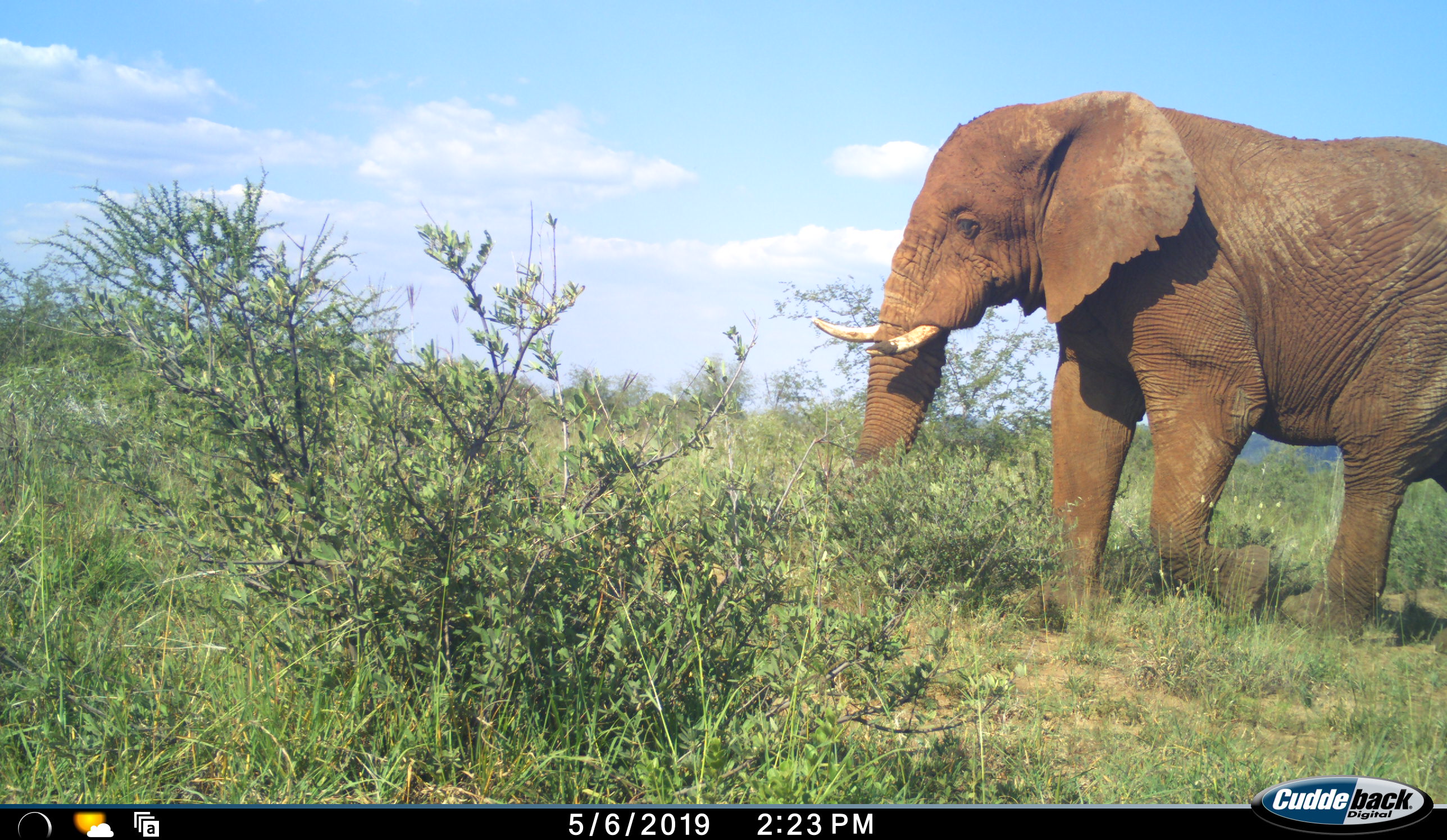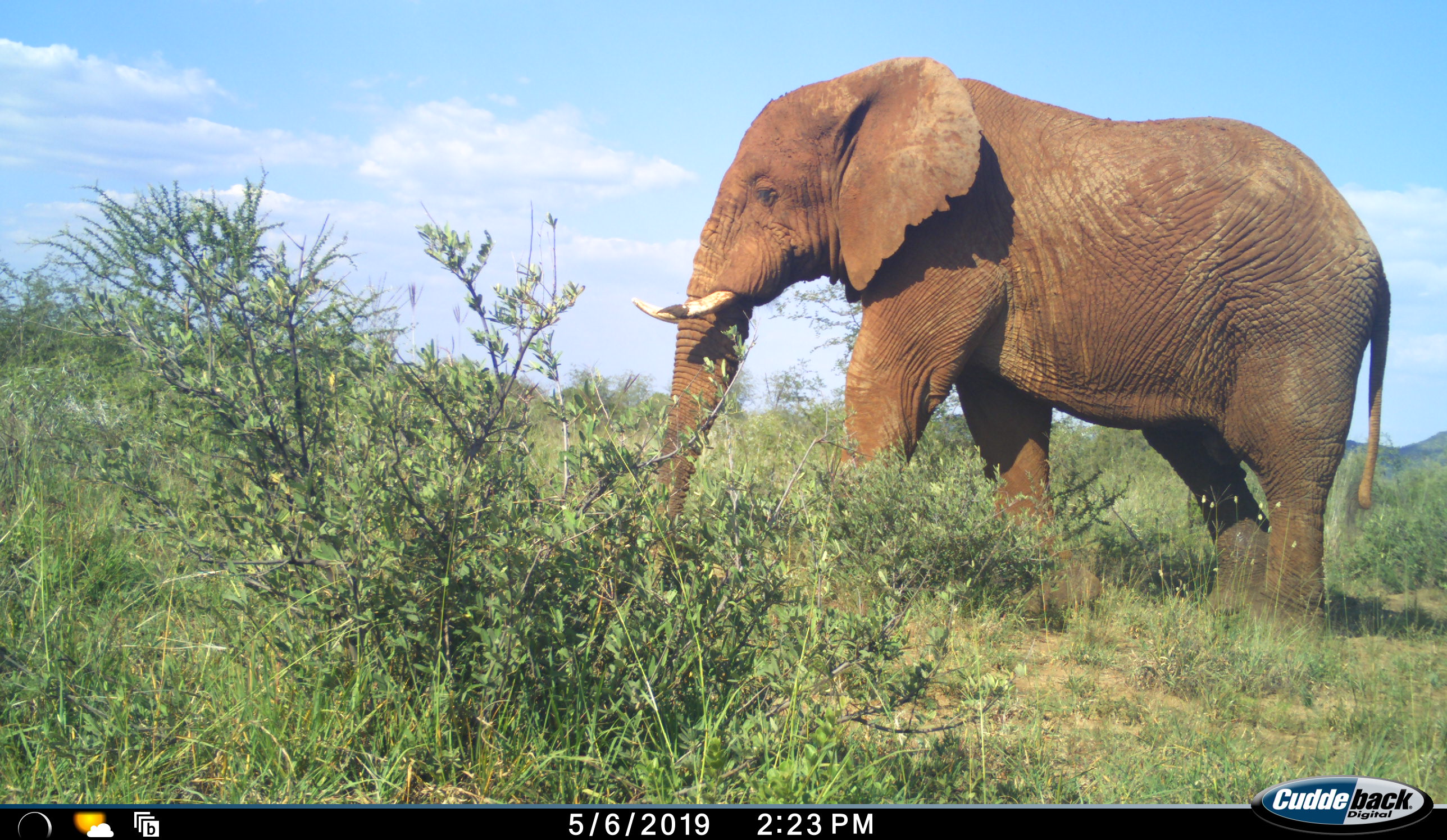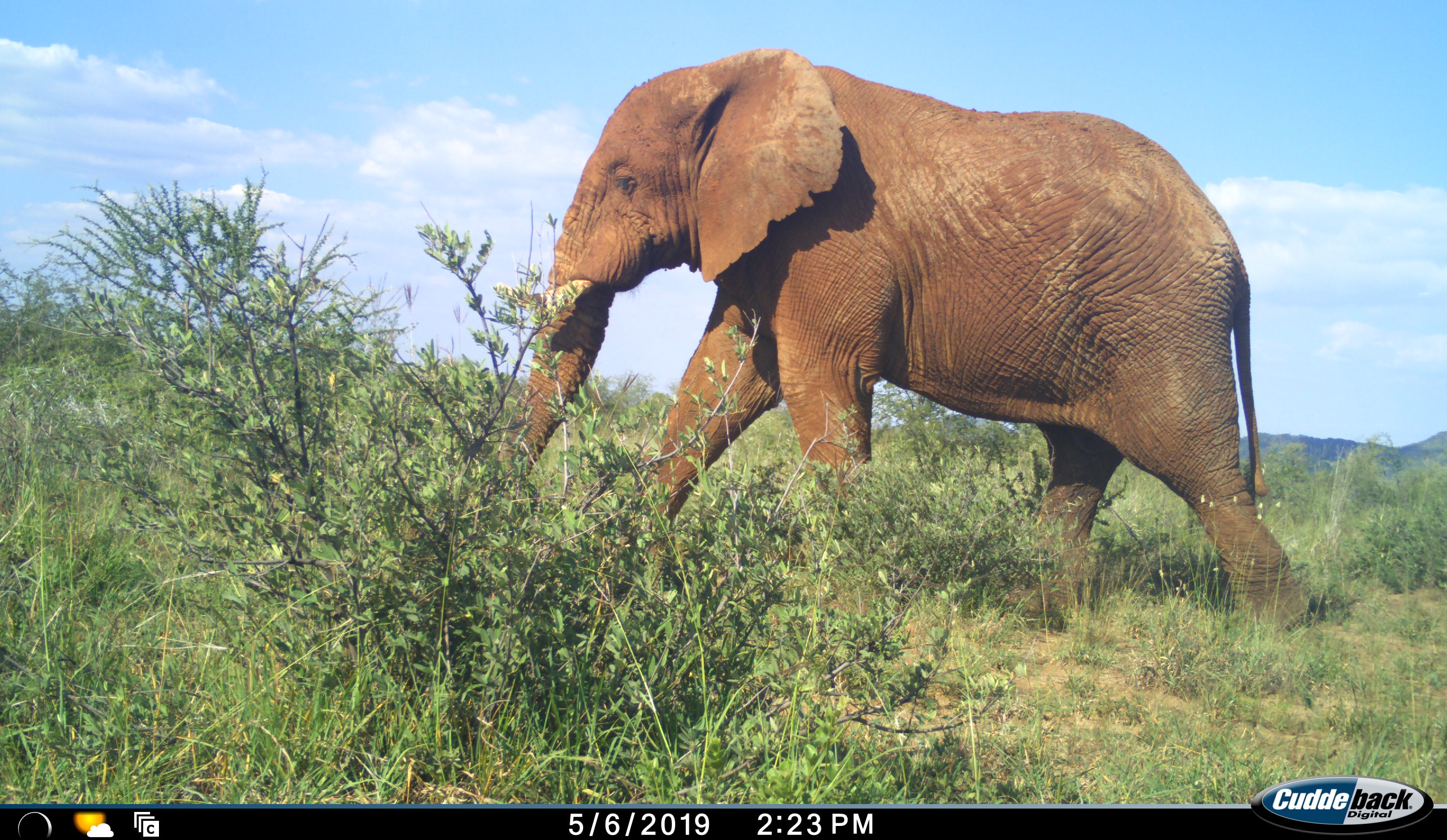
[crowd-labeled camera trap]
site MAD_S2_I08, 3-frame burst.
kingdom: Animalia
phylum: Chordata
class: Mammalia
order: Proboscidea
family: Elephantidae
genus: Loxodonta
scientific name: Loxodonta africana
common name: african bush elephant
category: elephant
Elephant (african bush elephant) (Loxodonta africana), count 1. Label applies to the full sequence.